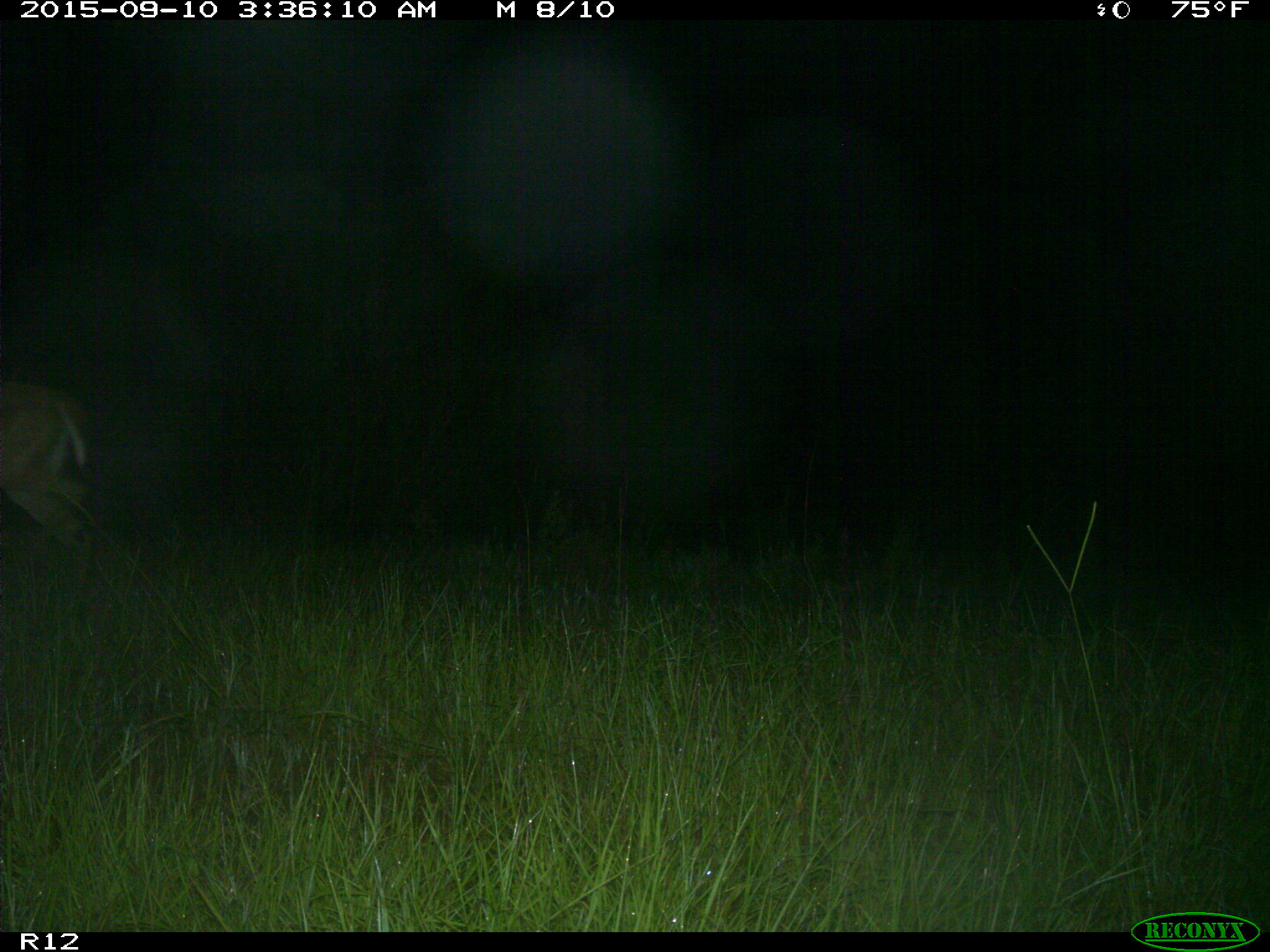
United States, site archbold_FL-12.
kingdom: Animalia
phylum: Chordata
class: Mammalia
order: Artiodactyla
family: Cervidae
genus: Odocoileus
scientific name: Odocoileus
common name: deer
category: unidentified deer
Unidentified deer (deer) (Odocoileus).